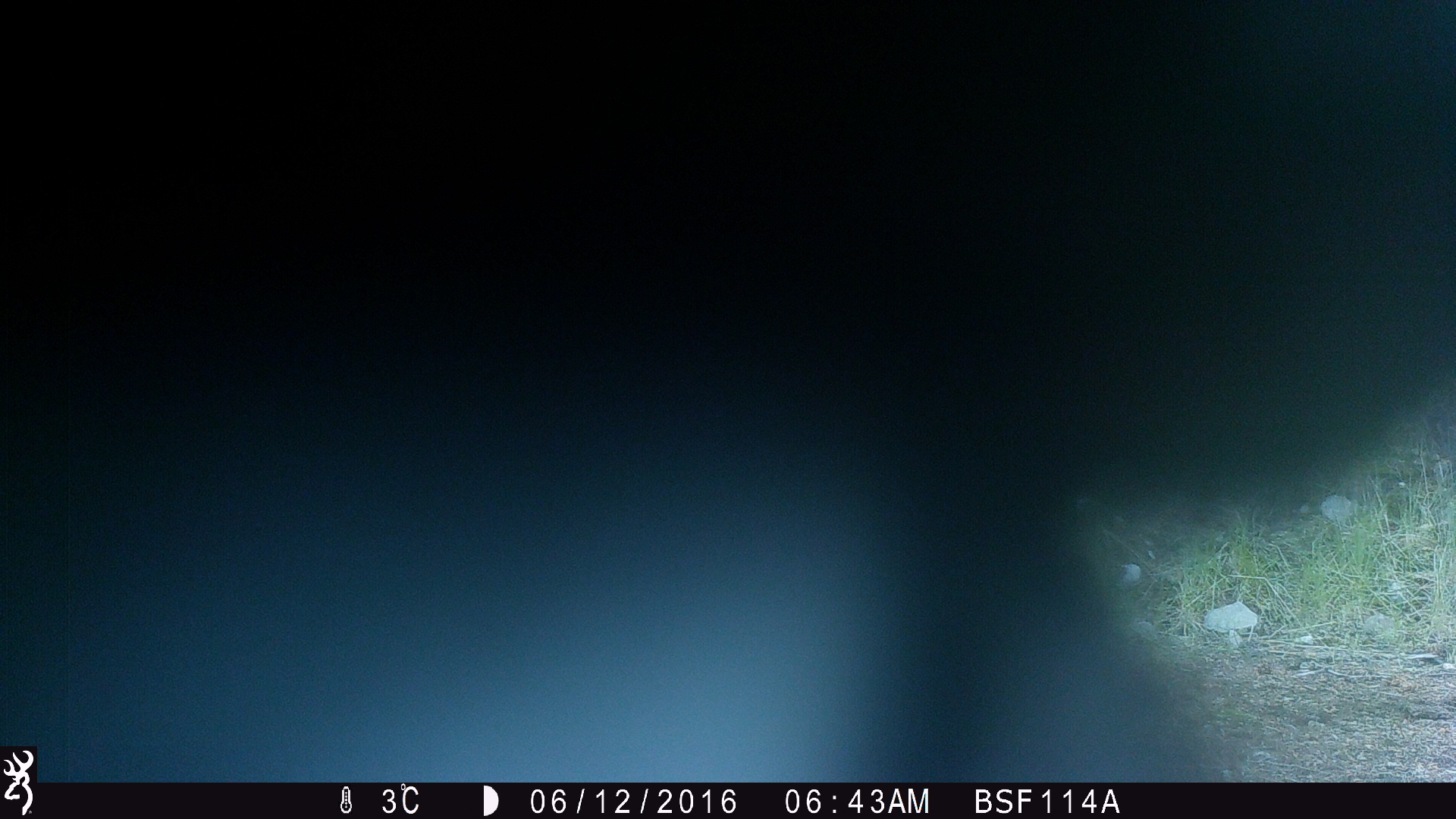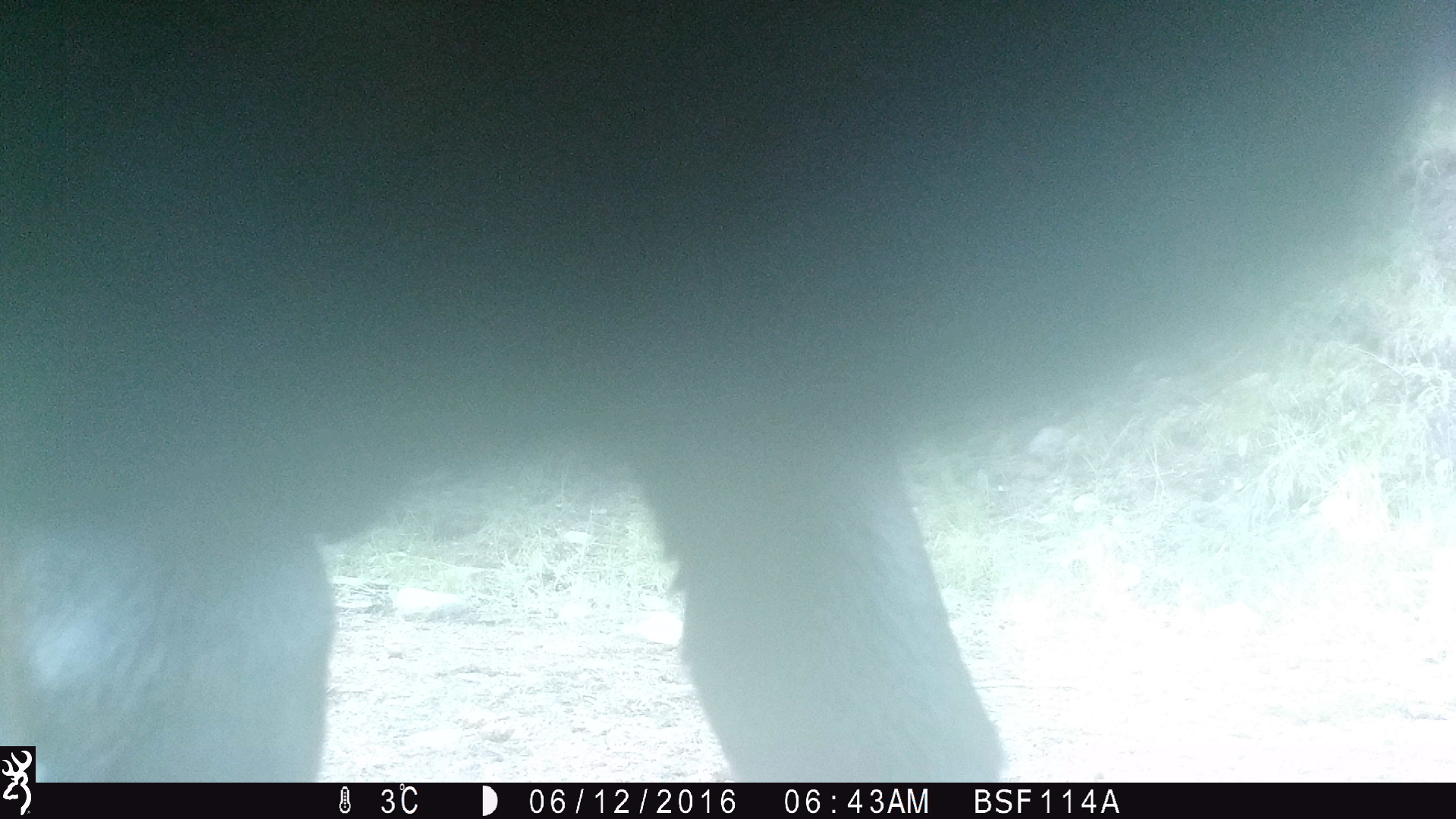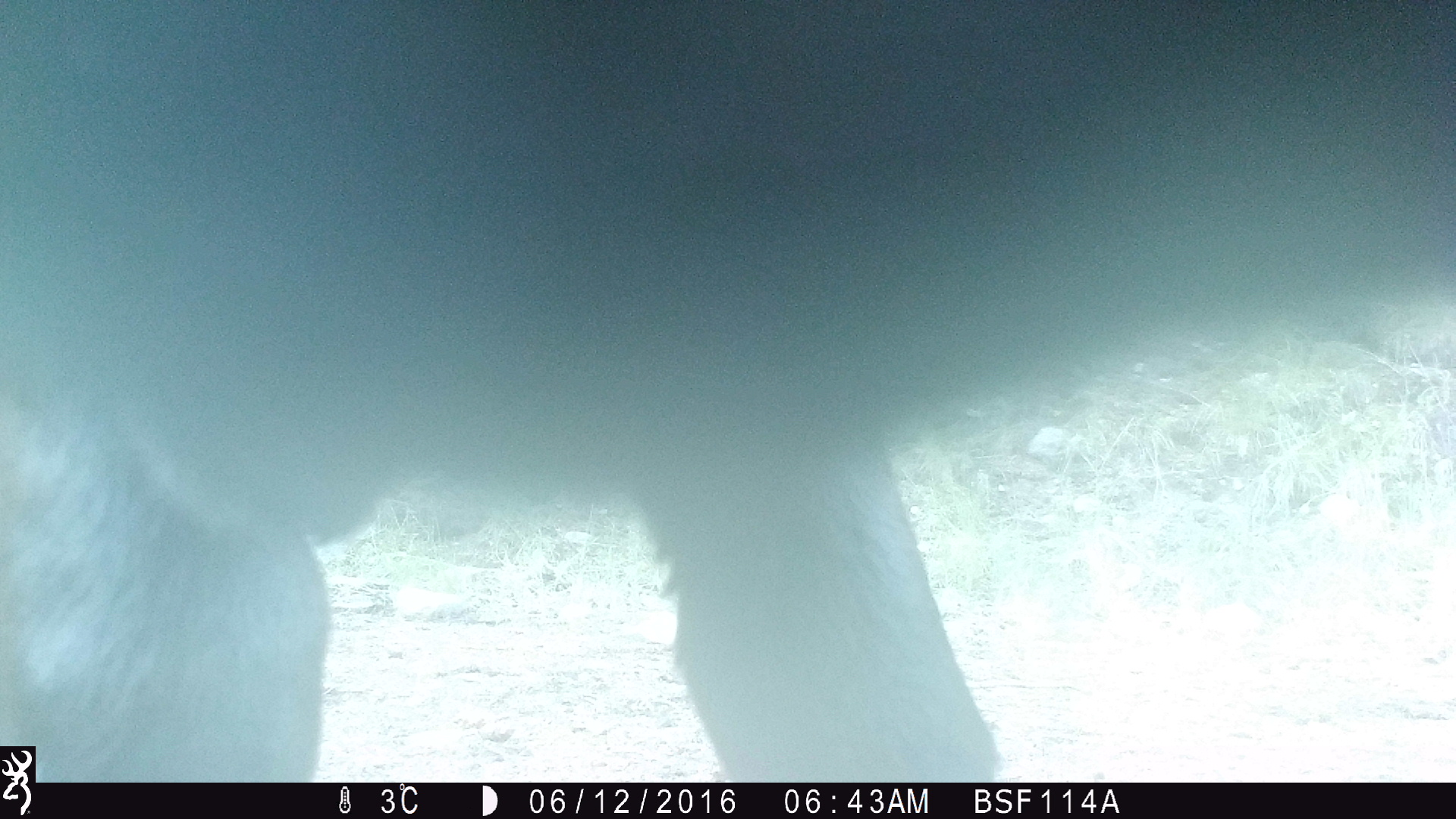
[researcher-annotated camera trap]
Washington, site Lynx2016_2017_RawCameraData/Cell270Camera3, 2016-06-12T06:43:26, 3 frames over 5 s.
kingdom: Animalia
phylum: Chordata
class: Mammalia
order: Artiodactyla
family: Bovidae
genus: Bos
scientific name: Bos taurus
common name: domestic cattle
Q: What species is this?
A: Domestic cattle (Bos taurus).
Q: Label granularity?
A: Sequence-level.